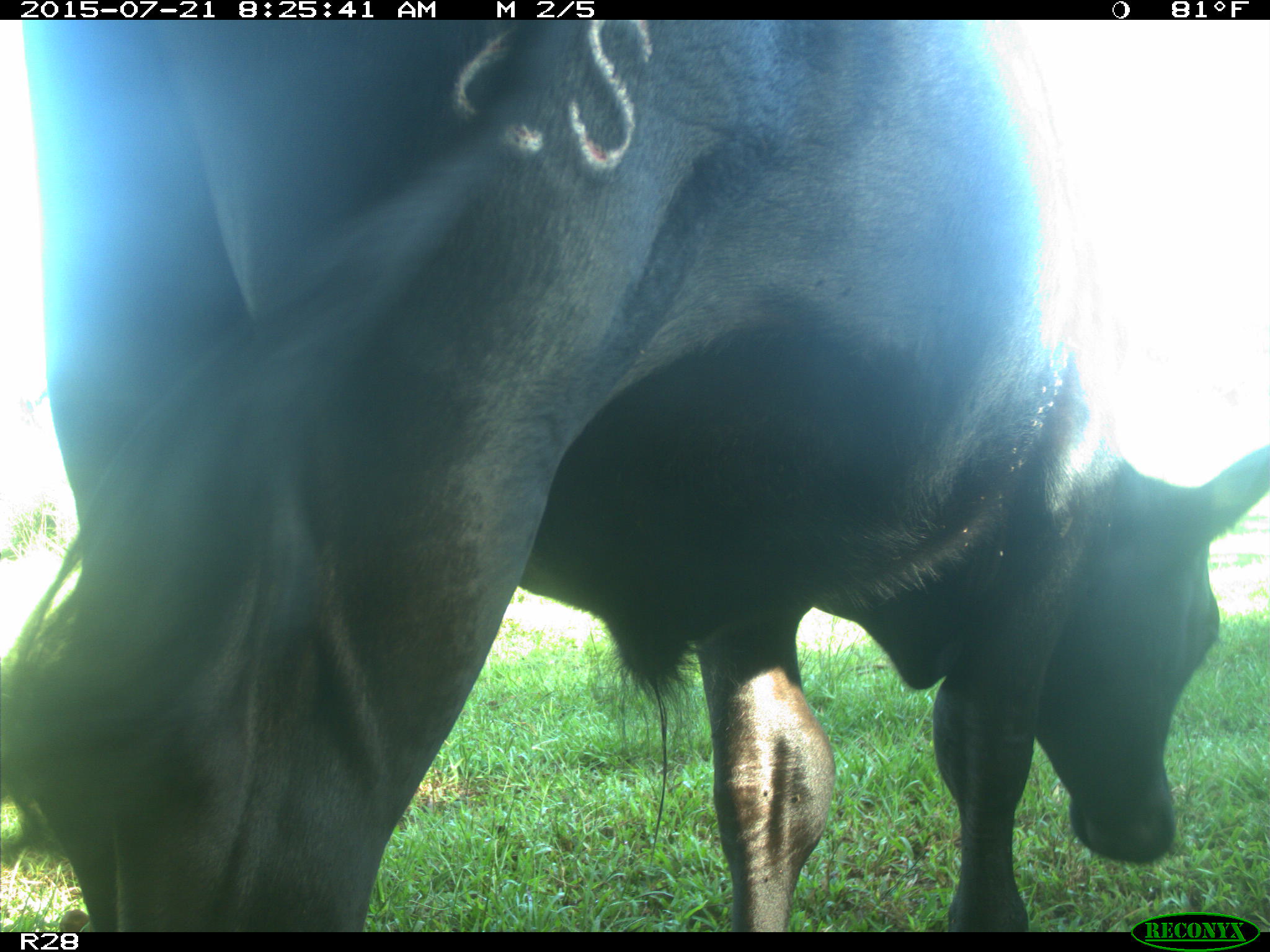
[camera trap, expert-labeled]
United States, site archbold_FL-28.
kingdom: Animalia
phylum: Chordata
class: Mammalia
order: Artiodactyla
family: Bovidae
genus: Bos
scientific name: Bos taurus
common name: domestic cow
Bos taurus (domestic cow).